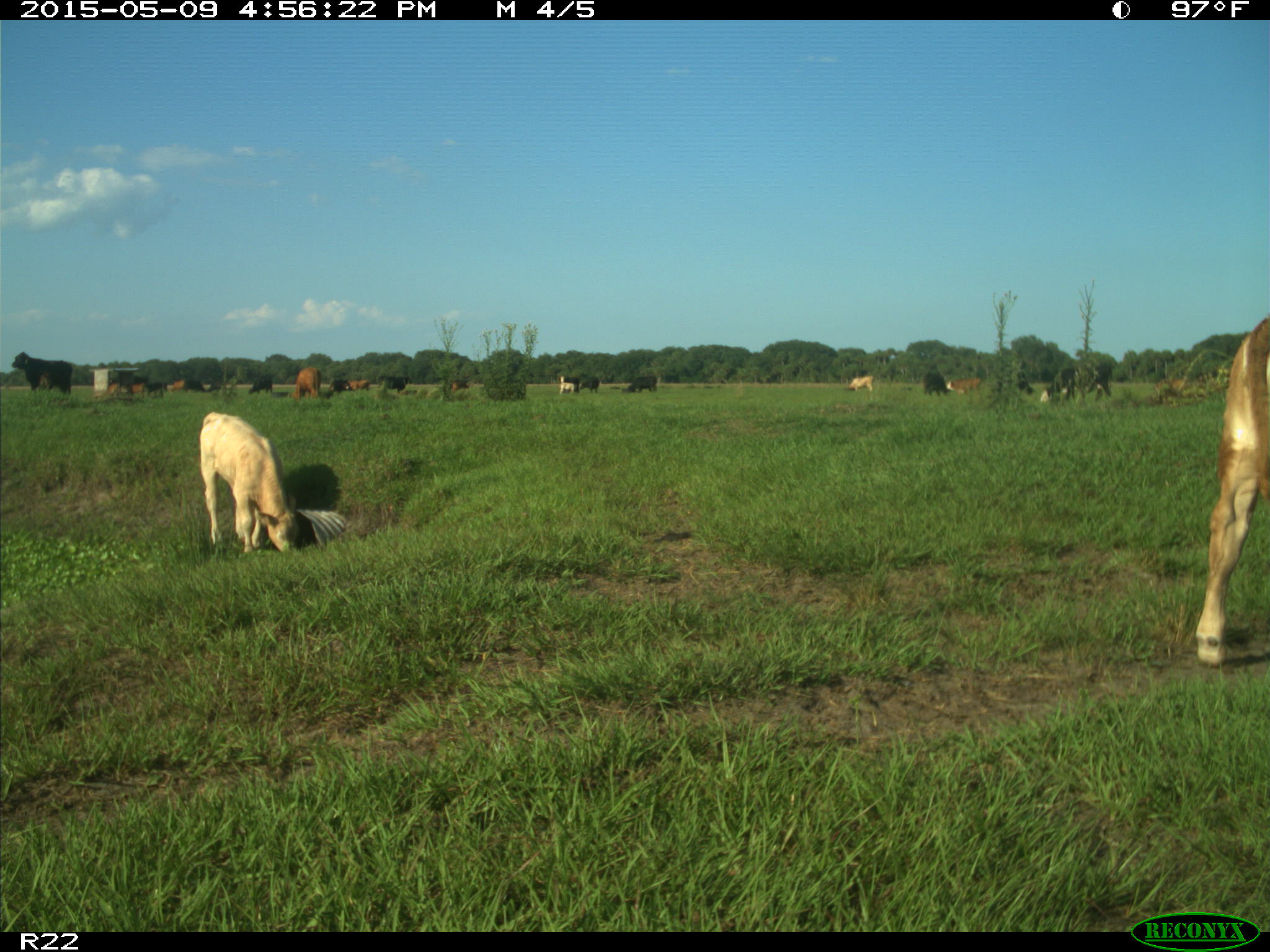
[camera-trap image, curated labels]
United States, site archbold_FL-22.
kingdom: Animalia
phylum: Chordata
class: Mammalia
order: Artiodactyla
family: Bovidae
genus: Bos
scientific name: Bos taurus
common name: domestic cow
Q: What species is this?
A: Bos taurus (domestic cow).